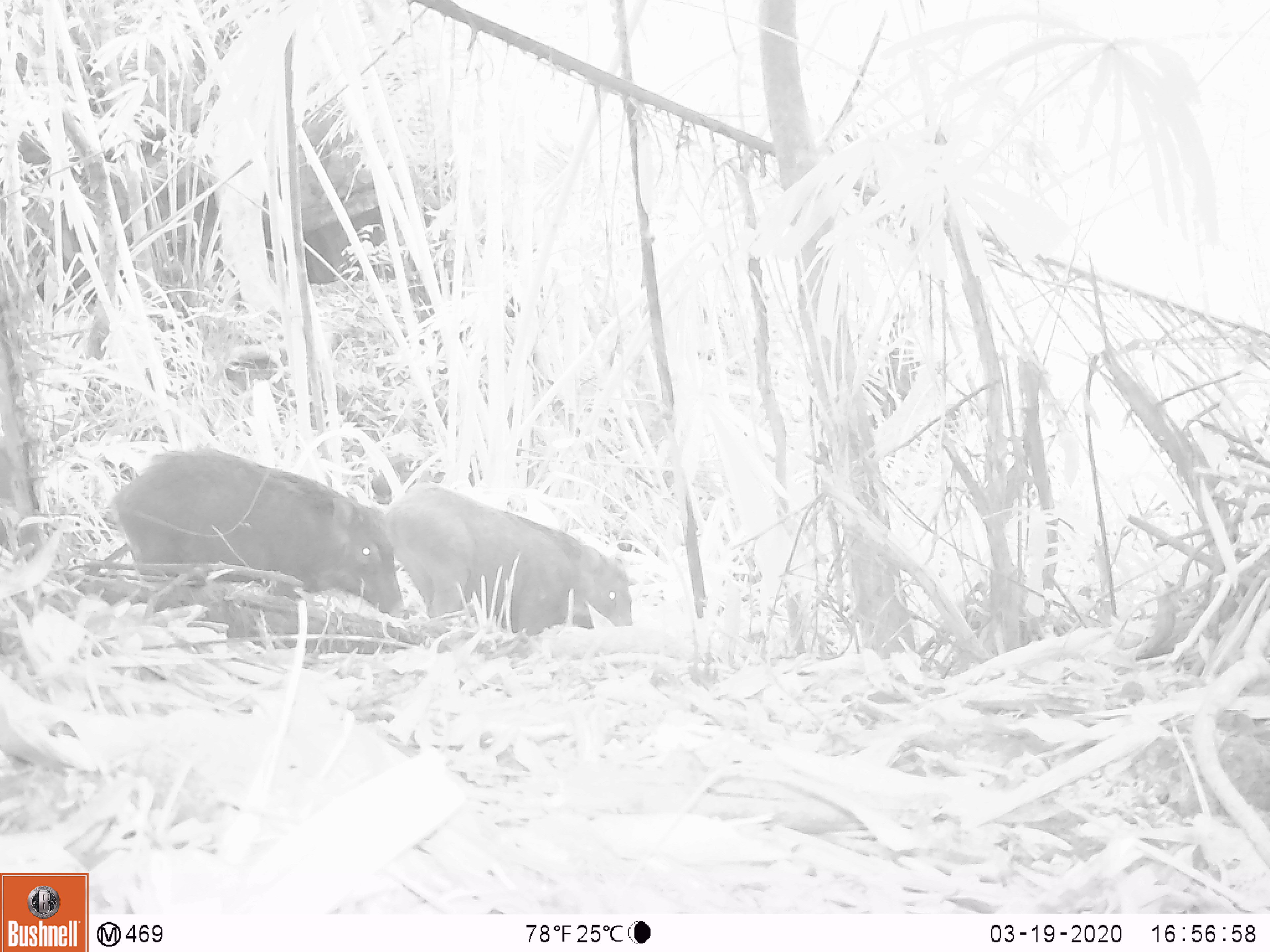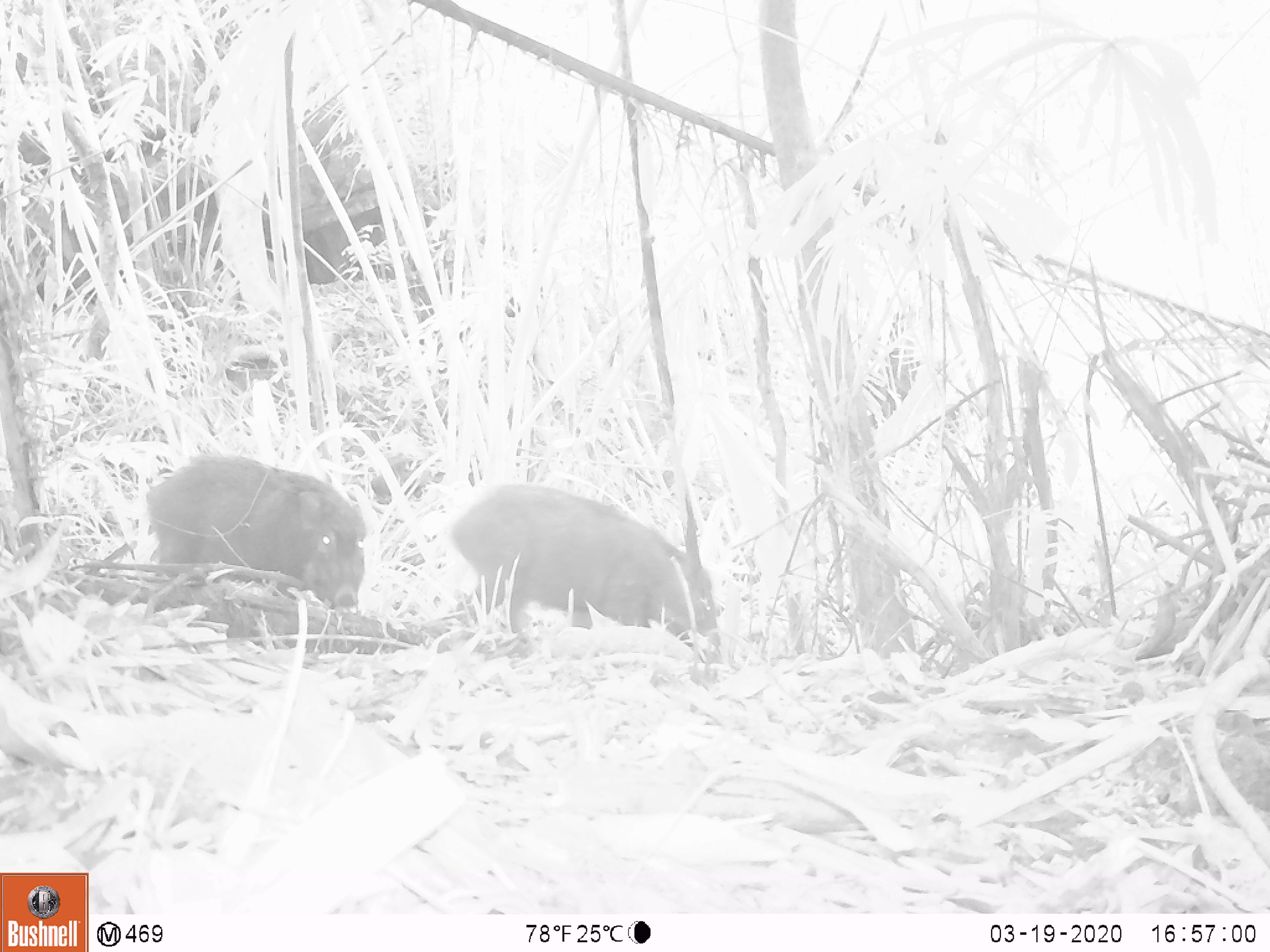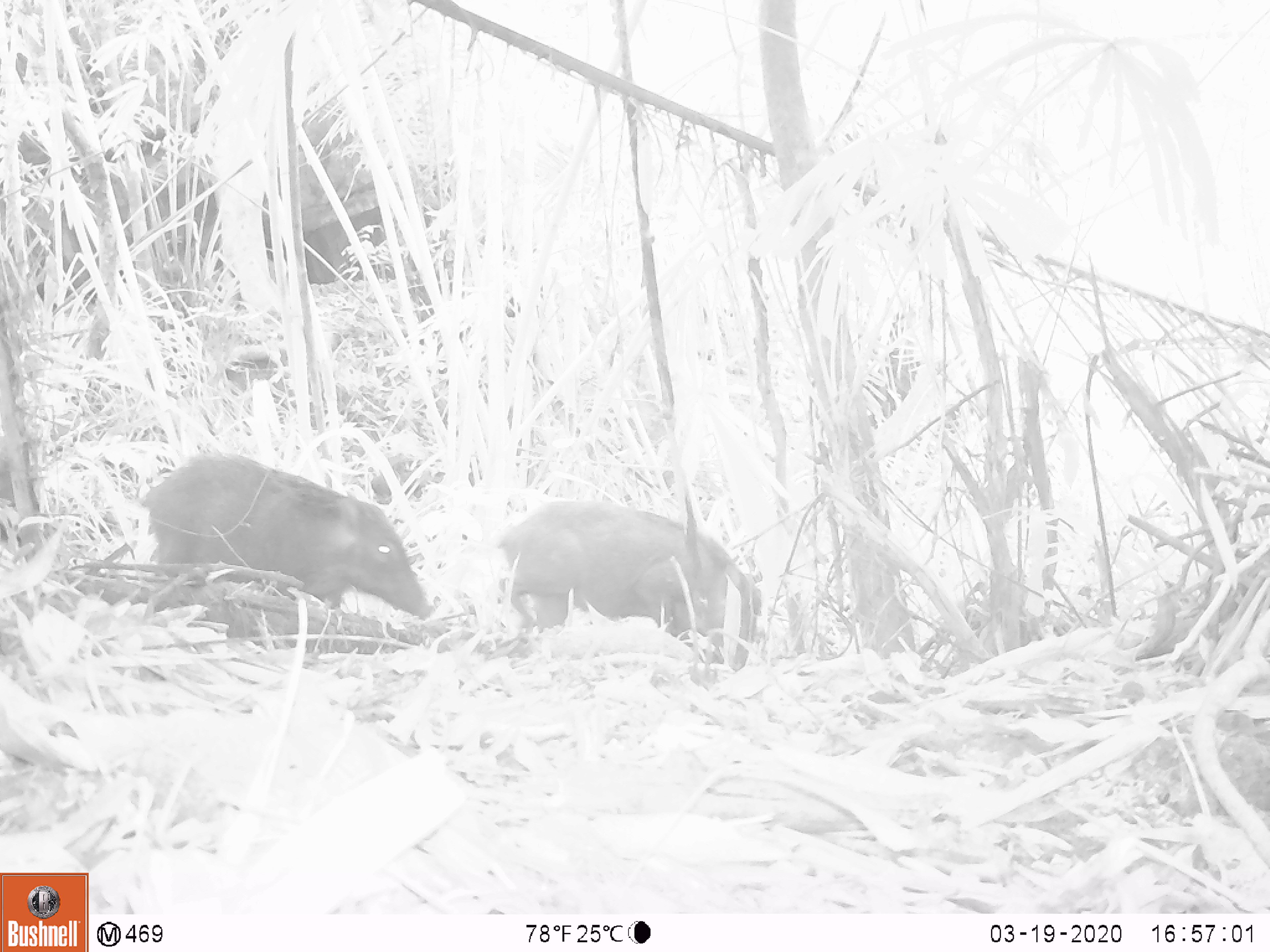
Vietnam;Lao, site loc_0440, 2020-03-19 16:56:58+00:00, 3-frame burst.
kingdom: Animalia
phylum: Chordata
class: Mammalia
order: Artiodactyla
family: Suidae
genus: Sus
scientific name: Sus scrofa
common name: eurasian wild pig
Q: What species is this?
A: Eurasian wild pig (Sus scrofa).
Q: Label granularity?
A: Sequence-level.